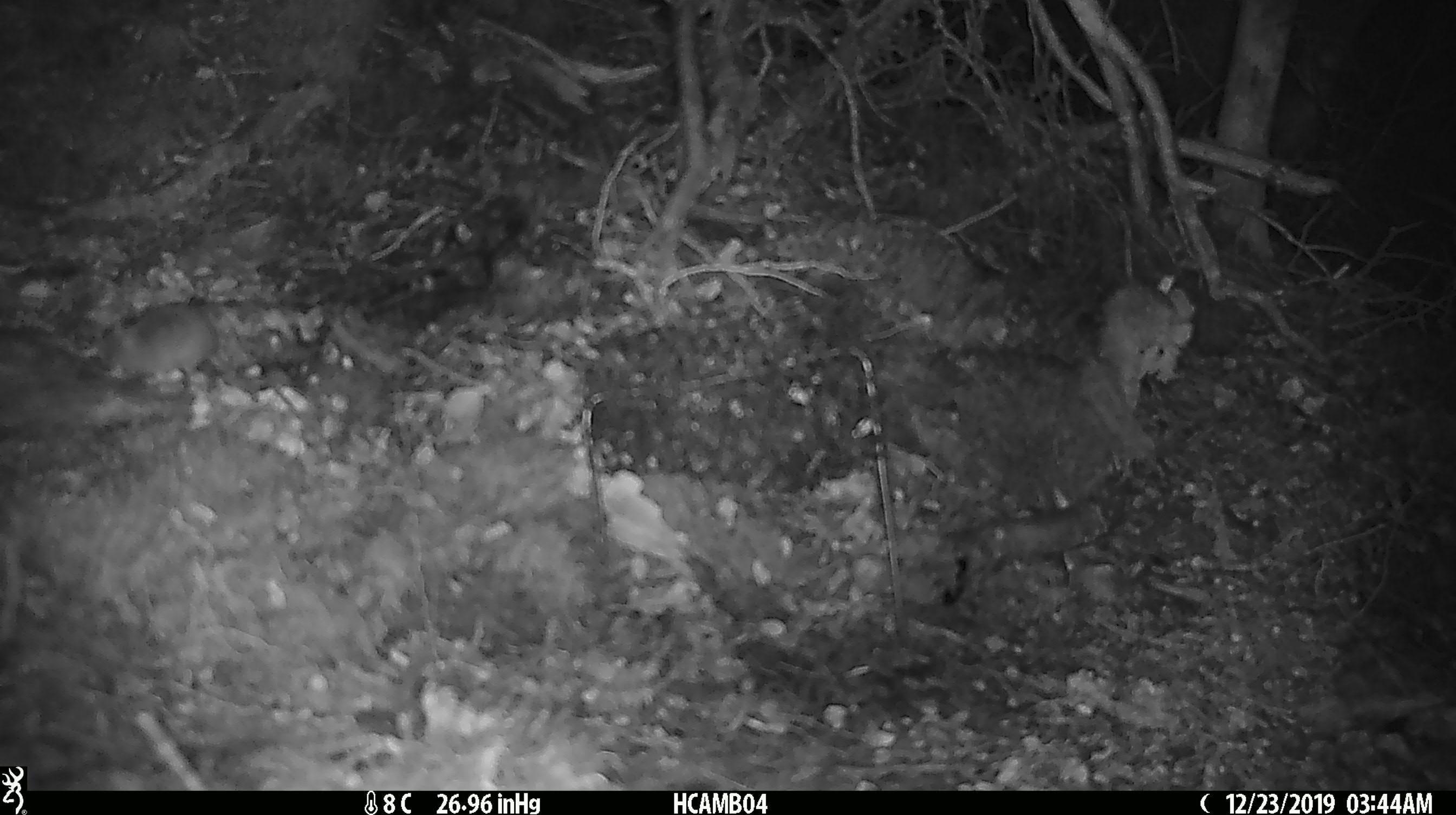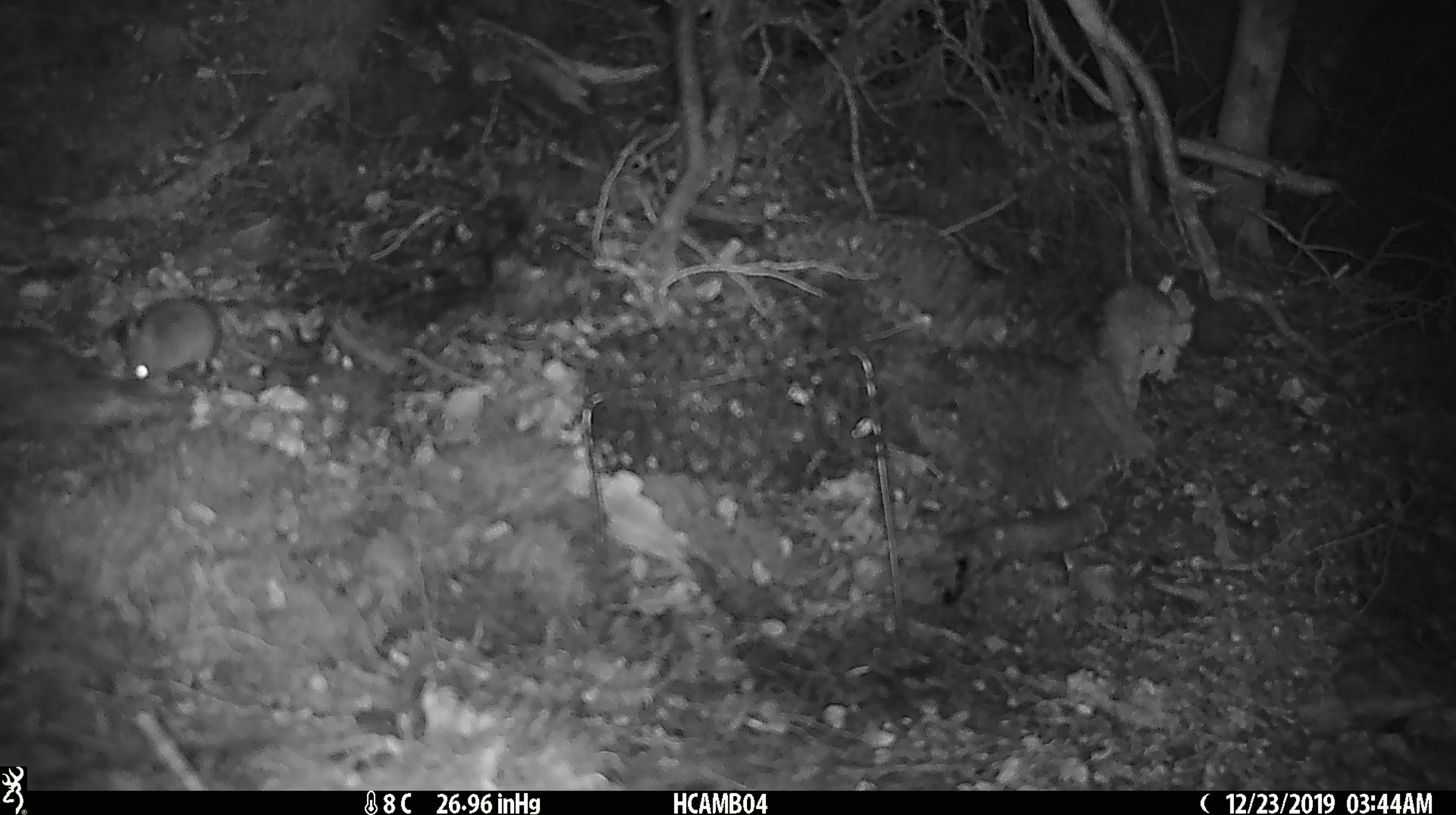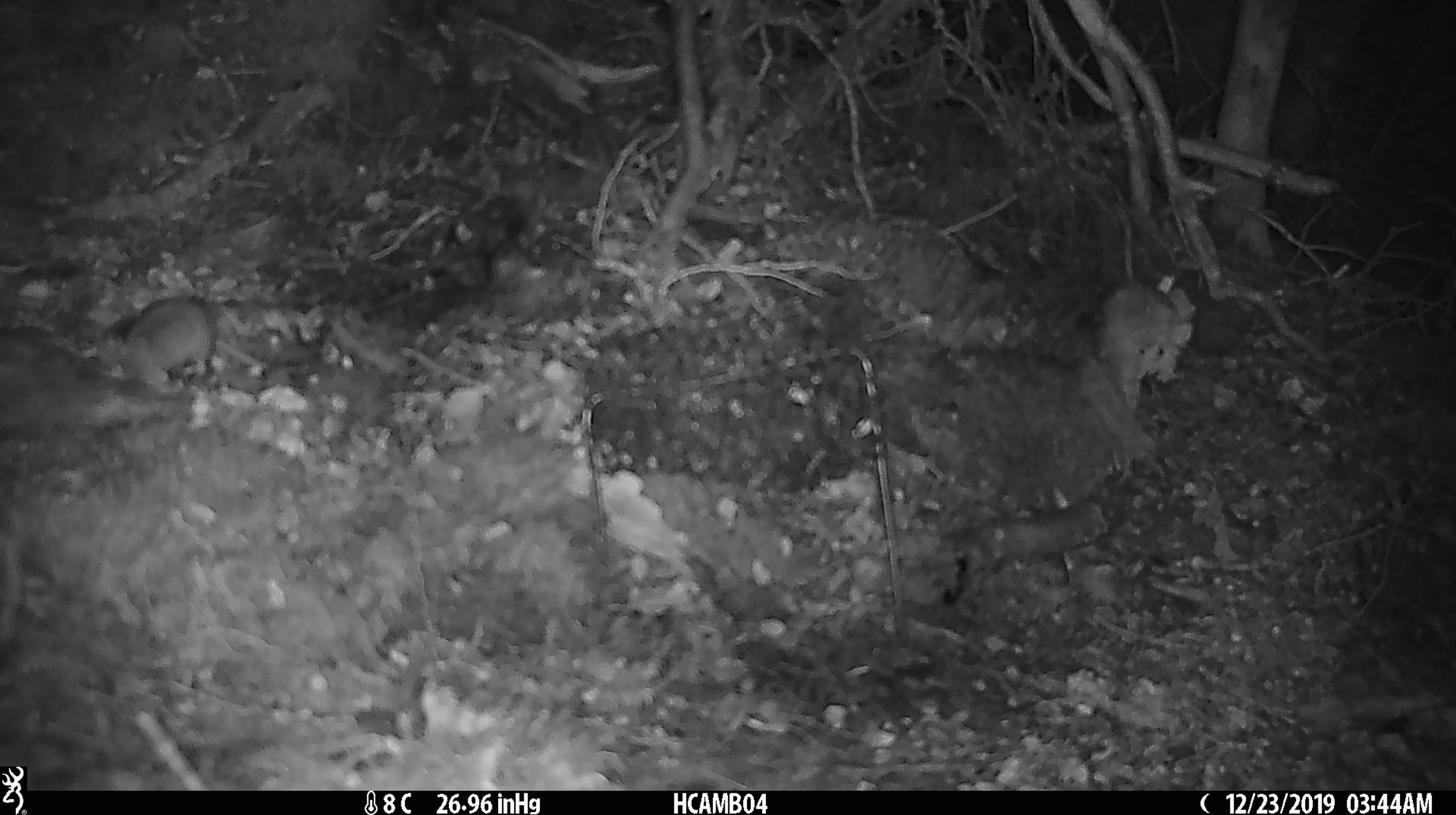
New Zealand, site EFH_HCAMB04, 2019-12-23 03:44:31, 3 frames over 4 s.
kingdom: Animalia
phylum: Chordata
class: Mammalia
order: Rodentia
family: Muridae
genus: Mus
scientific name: Mus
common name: mouse